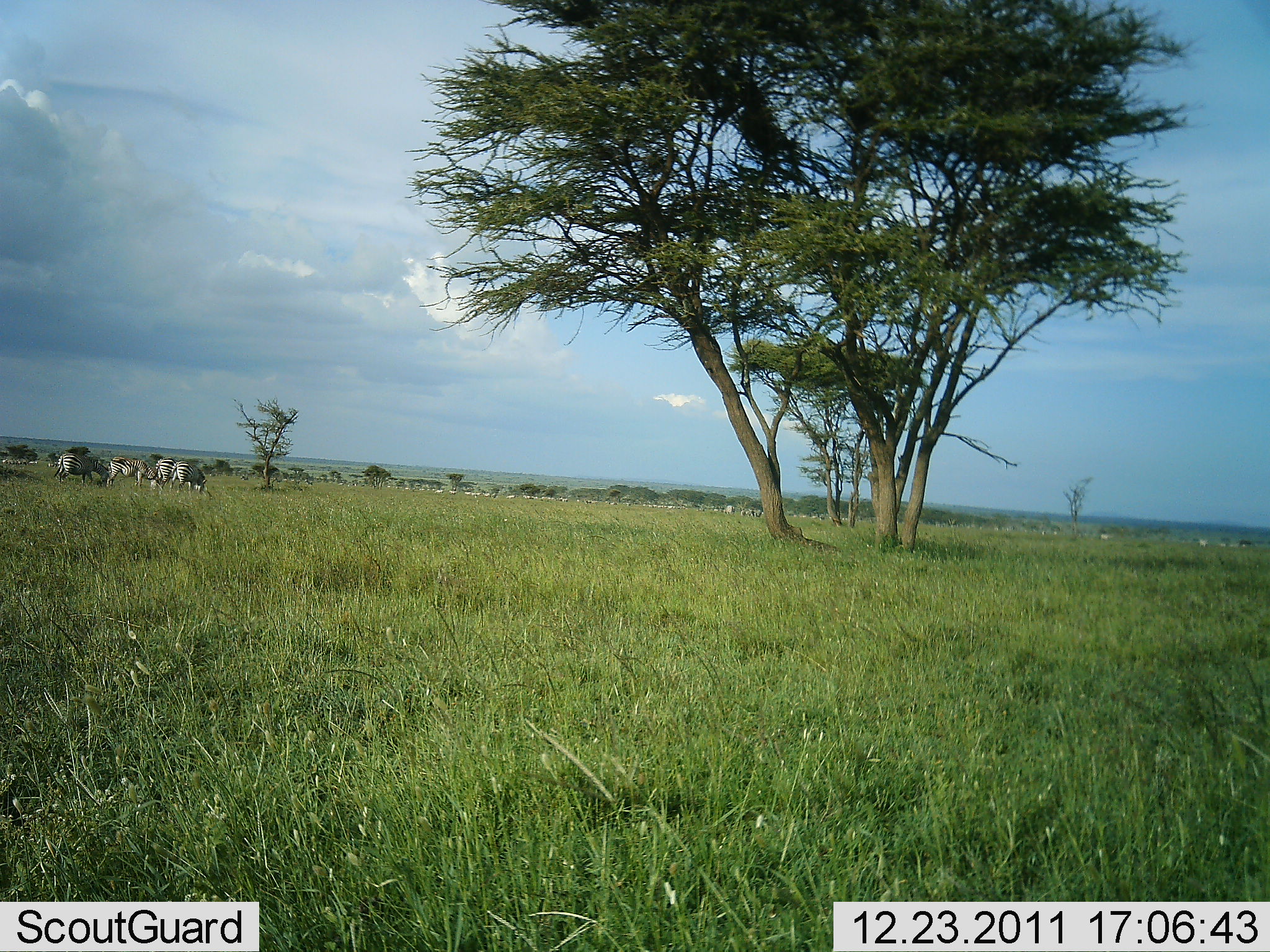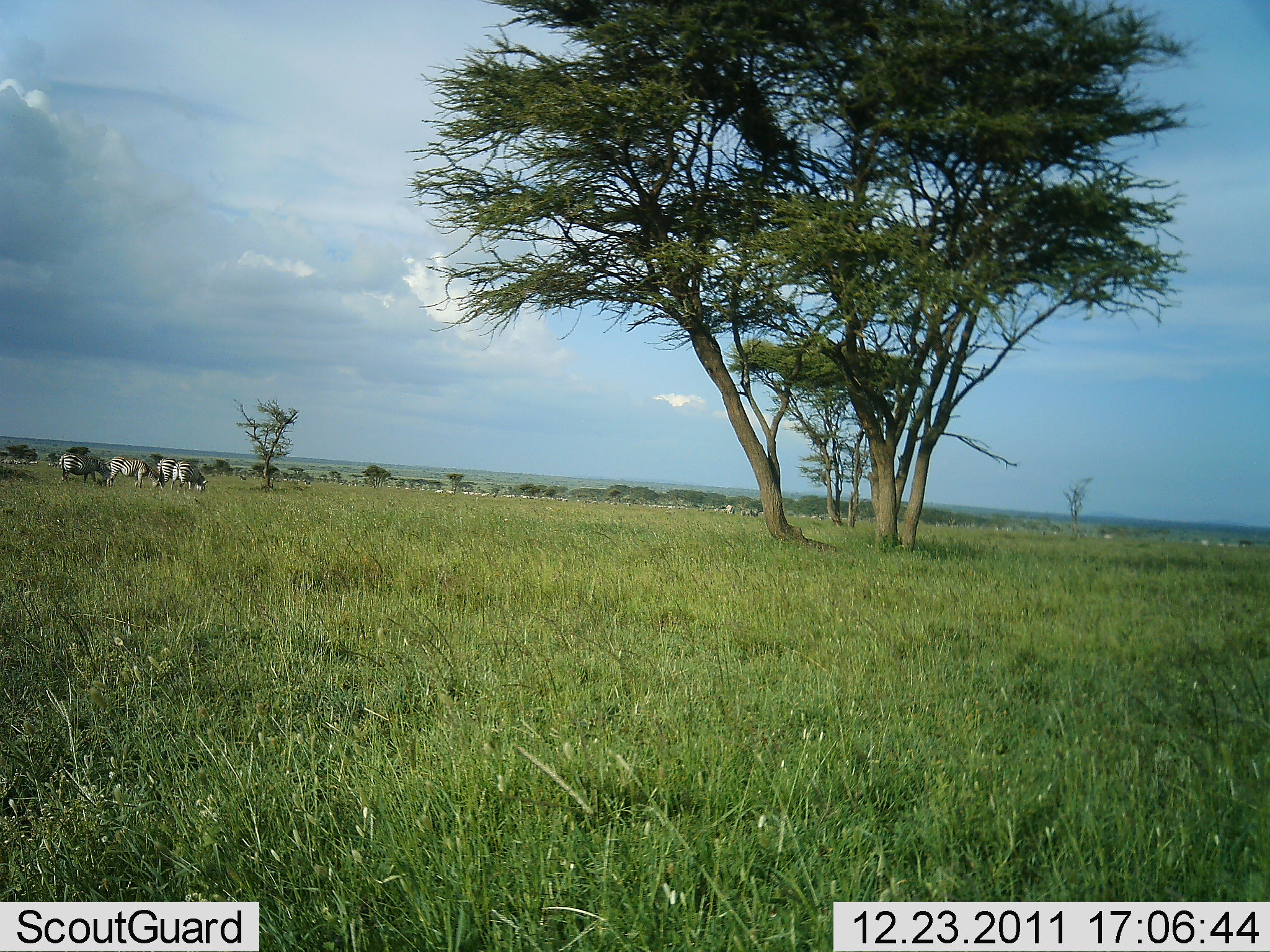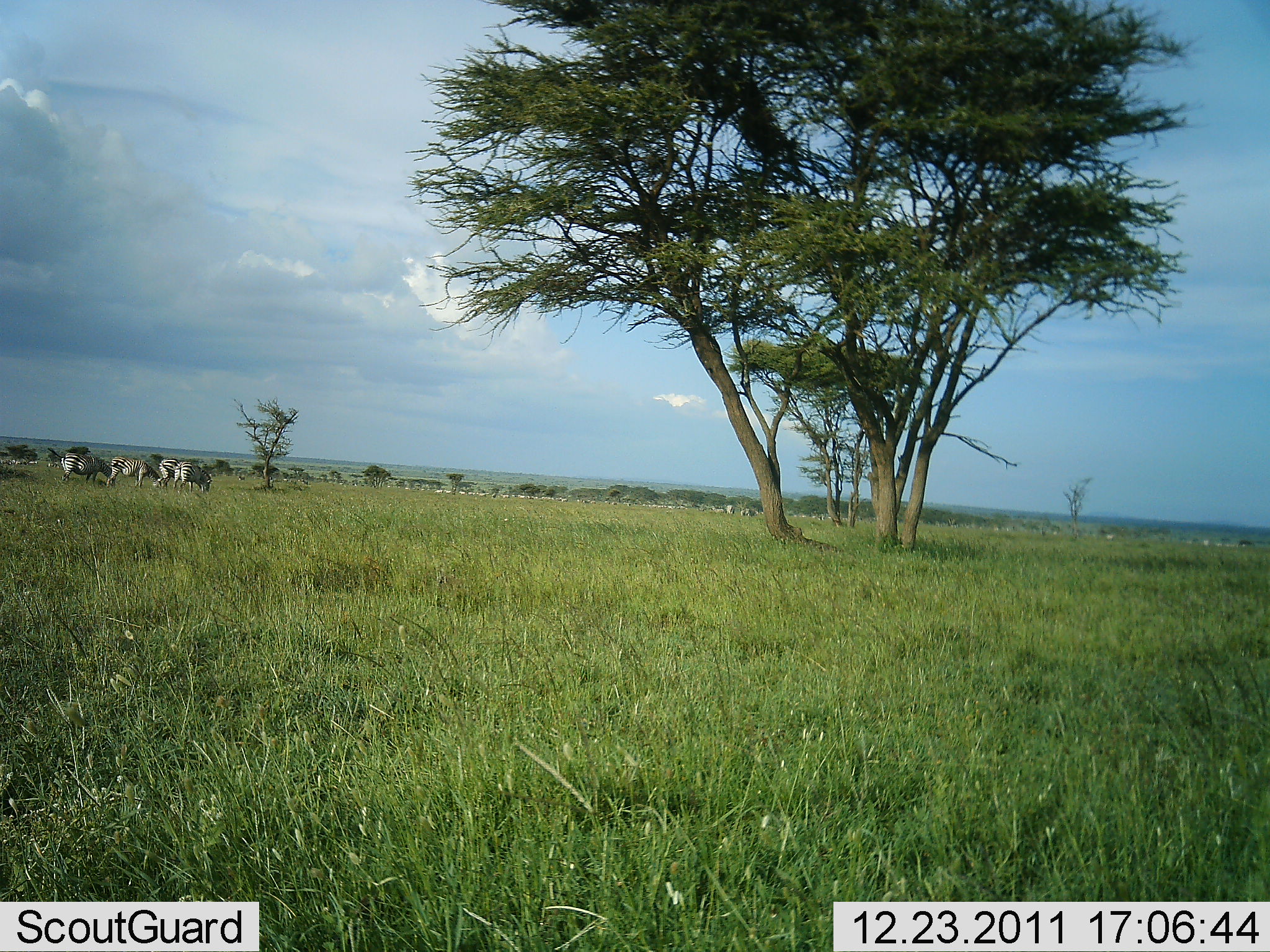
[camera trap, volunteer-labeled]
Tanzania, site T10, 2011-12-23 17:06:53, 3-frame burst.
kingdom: Animalia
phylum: Chordata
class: Mammalia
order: Perissodactyla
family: Equidae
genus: Equus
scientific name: Equus quagga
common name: plains zebra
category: zebra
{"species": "zebra (plains zebra) (Equus quagga)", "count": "5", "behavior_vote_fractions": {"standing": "42%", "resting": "0%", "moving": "17%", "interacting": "0%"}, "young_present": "0%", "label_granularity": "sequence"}